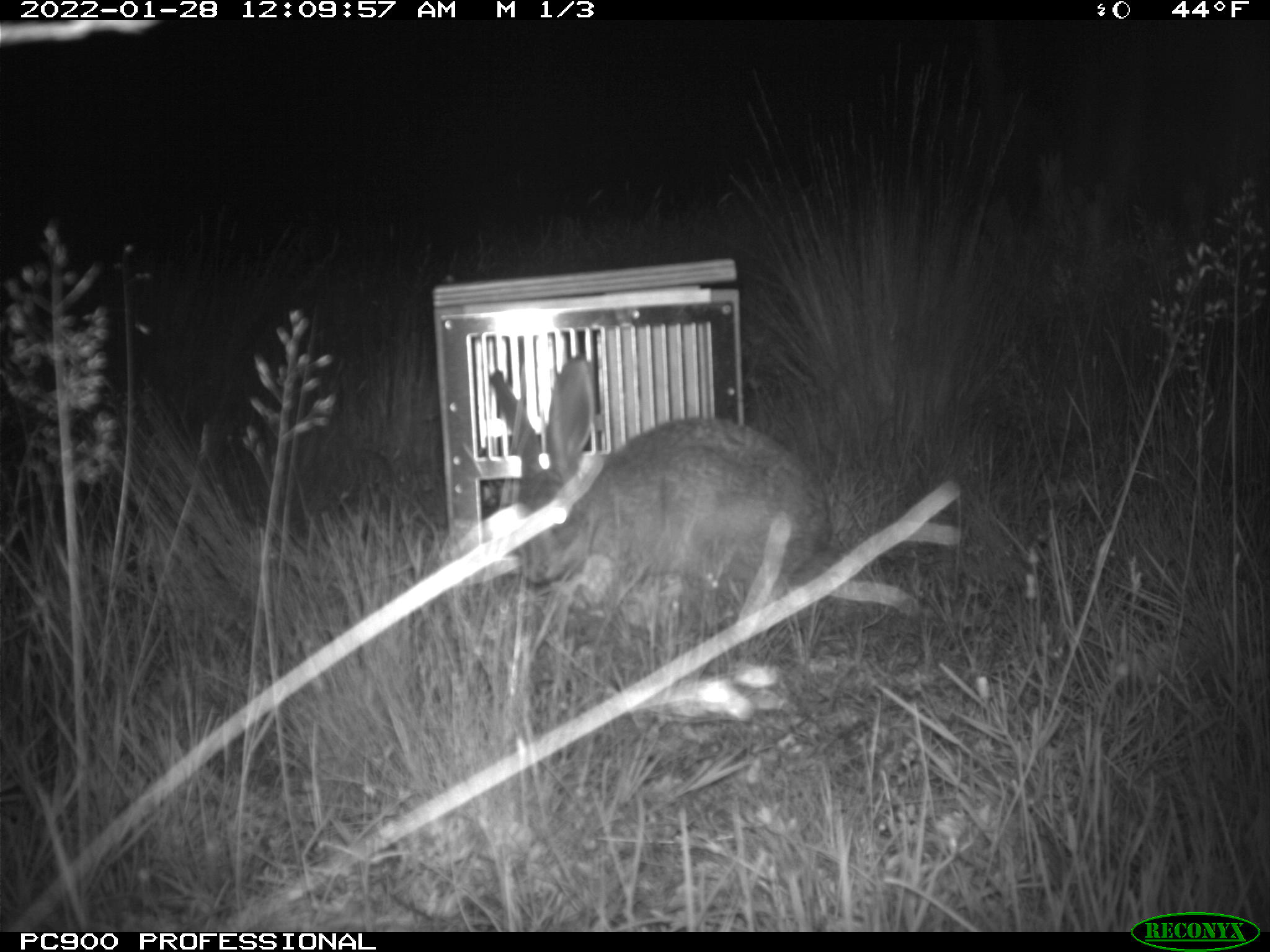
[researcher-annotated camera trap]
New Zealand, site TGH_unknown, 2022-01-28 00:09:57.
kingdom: Animalia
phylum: Chordata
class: Mammalia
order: Lagomorpha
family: Leporidae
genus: Lepus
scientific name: Lepus europaeus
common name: brown hare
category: hare